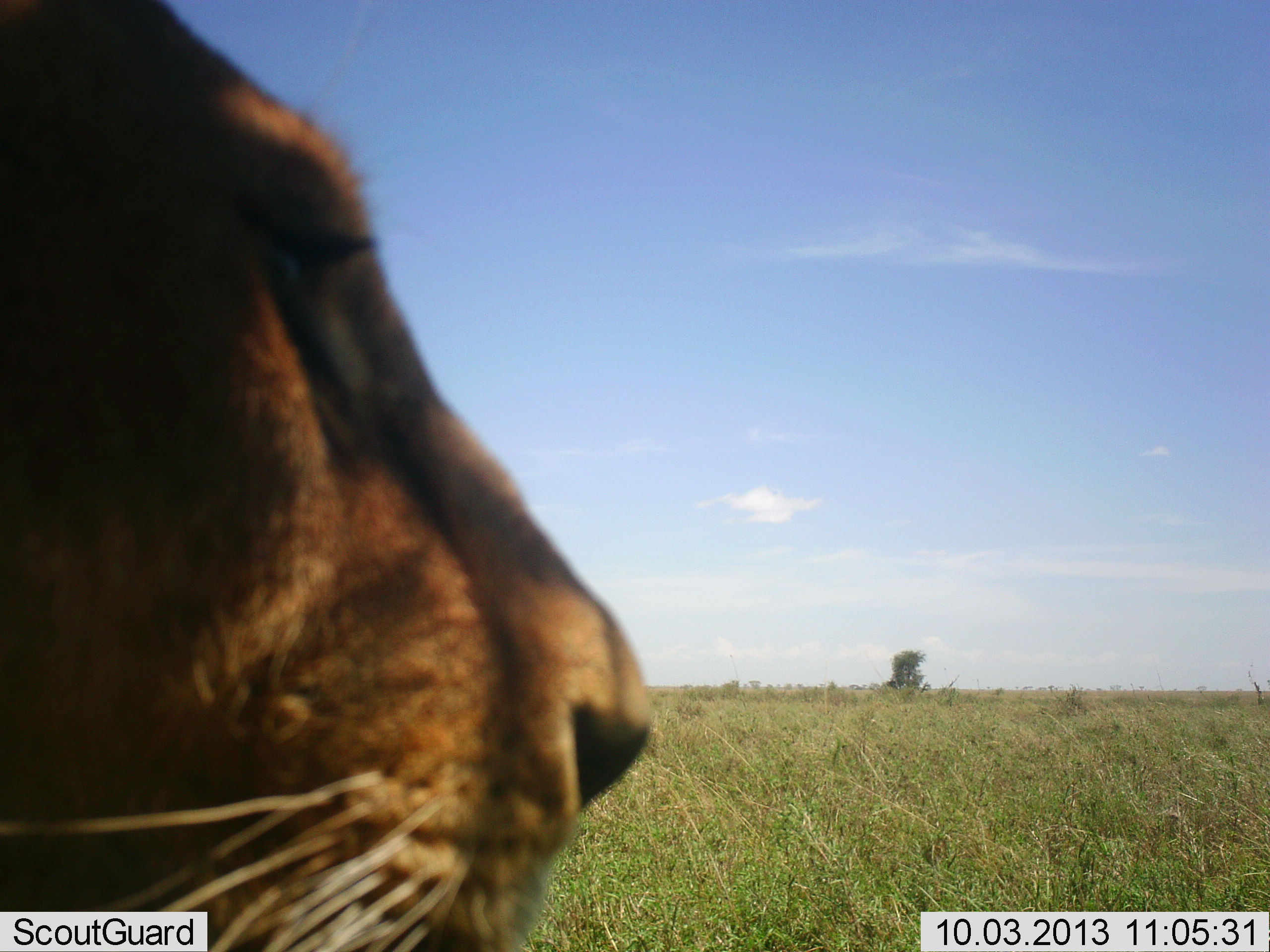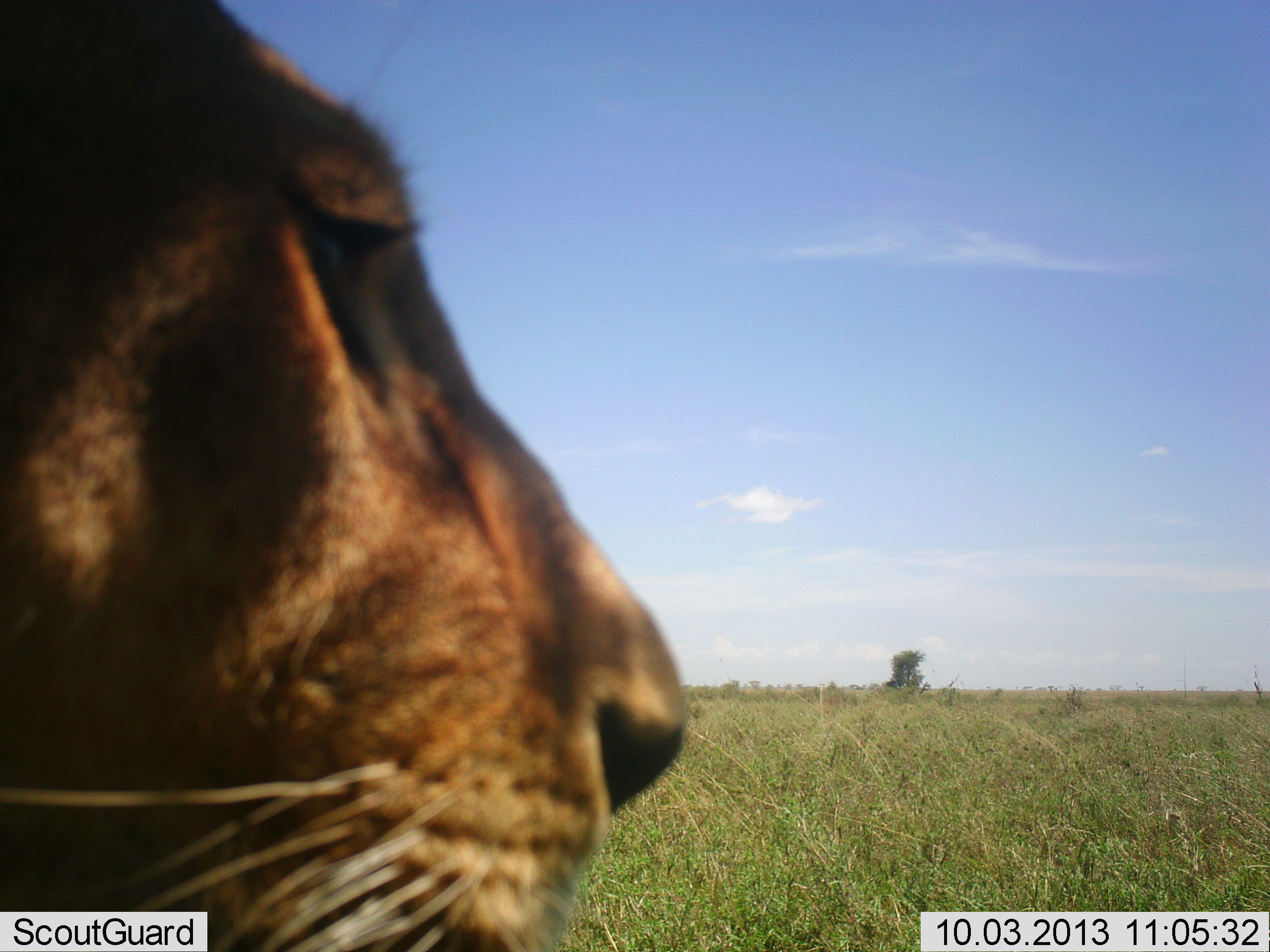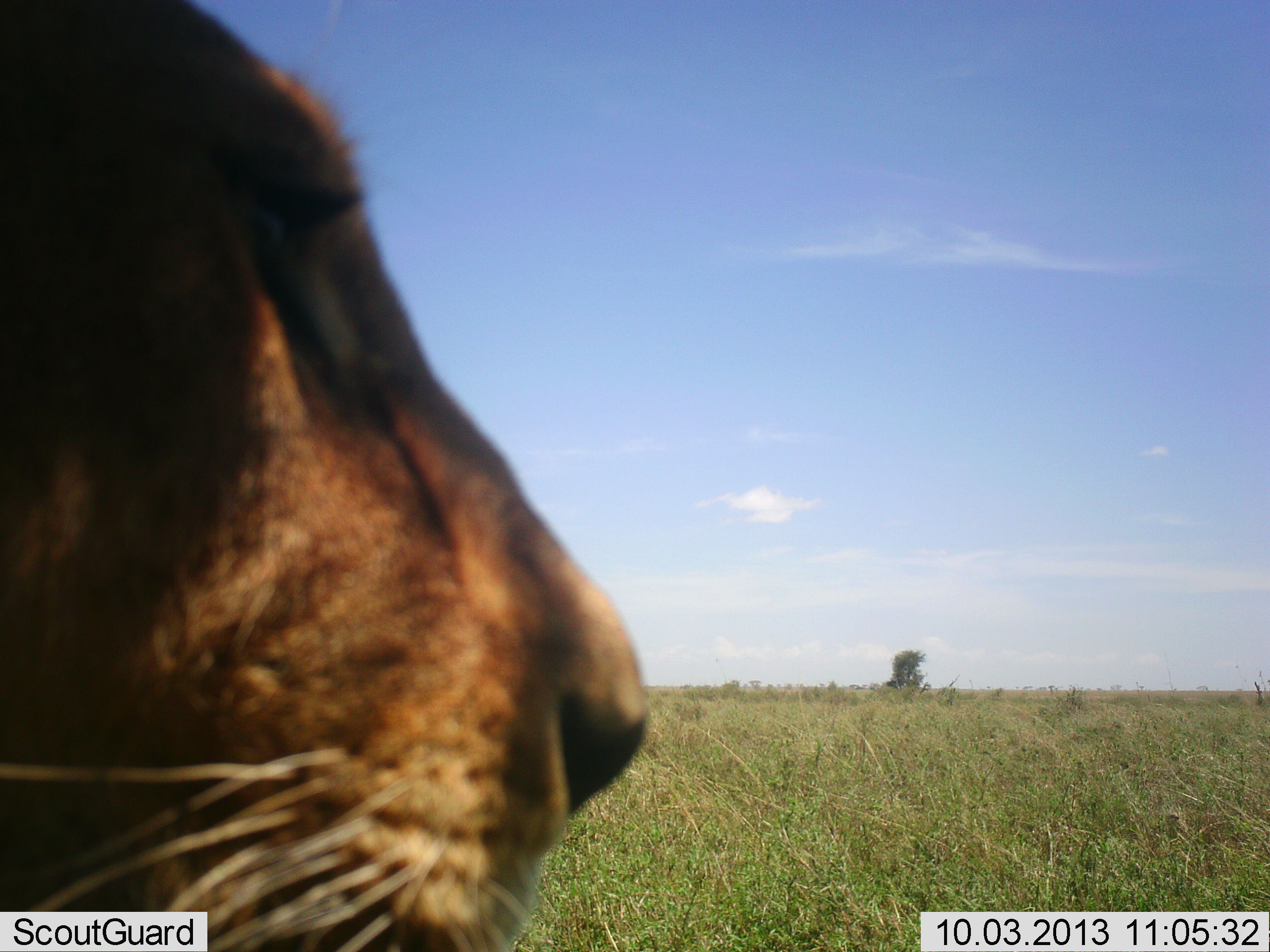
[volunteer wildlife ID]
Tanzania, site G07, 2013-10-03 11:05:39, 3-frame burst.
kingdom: Animalia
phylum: Chordata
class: Mammalia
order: Carnivora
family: Felidae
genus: Panthera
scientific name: Panthera leo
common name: lion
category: lionfemale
Lionfemale (lion) (Panthera leo), count 1. Behavior (volunteer vote fractions): standing 70%, resting 30%, moving 0%, interacting 0%. Young present (vote fraction): 0%. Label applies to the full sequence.